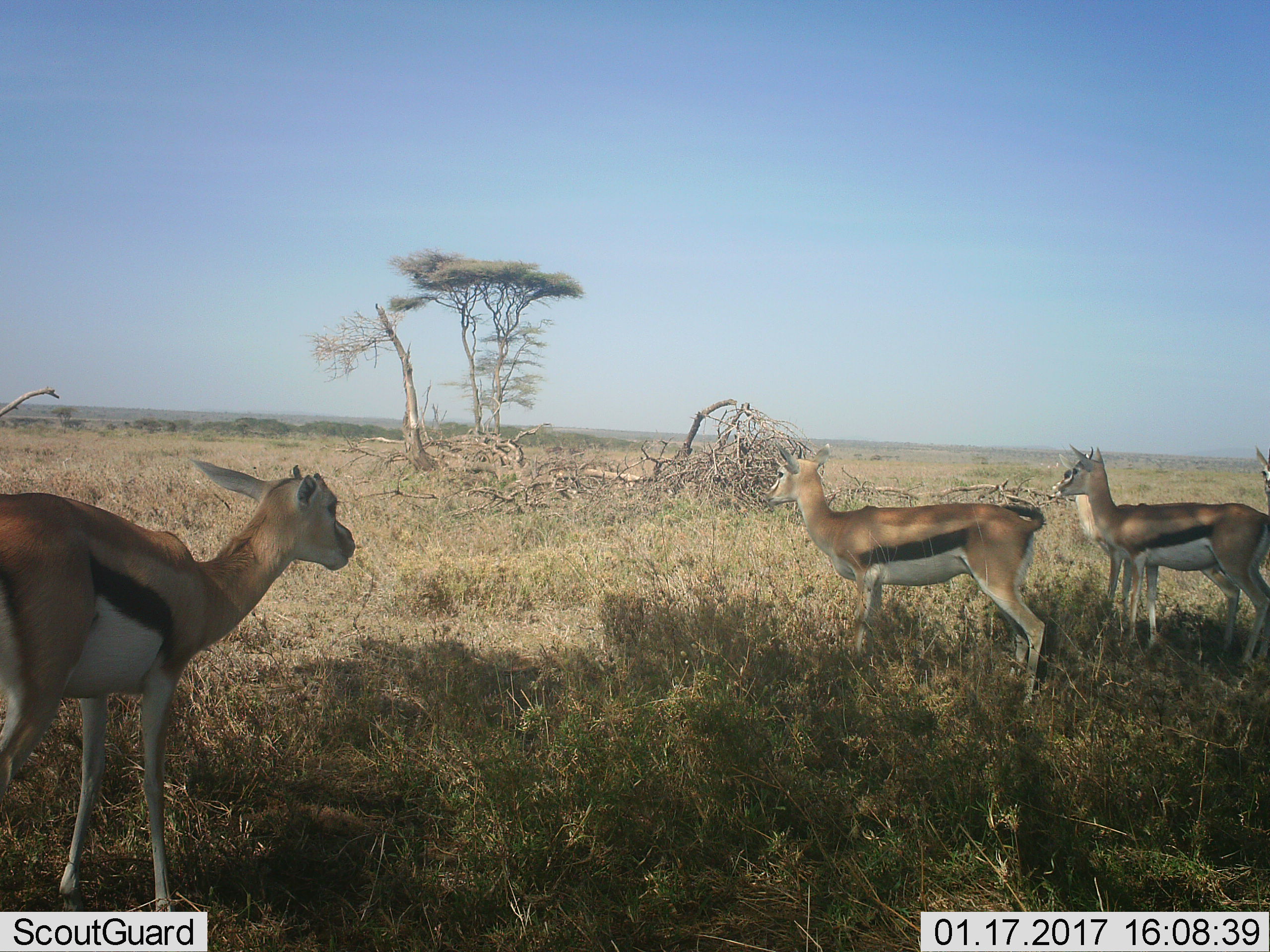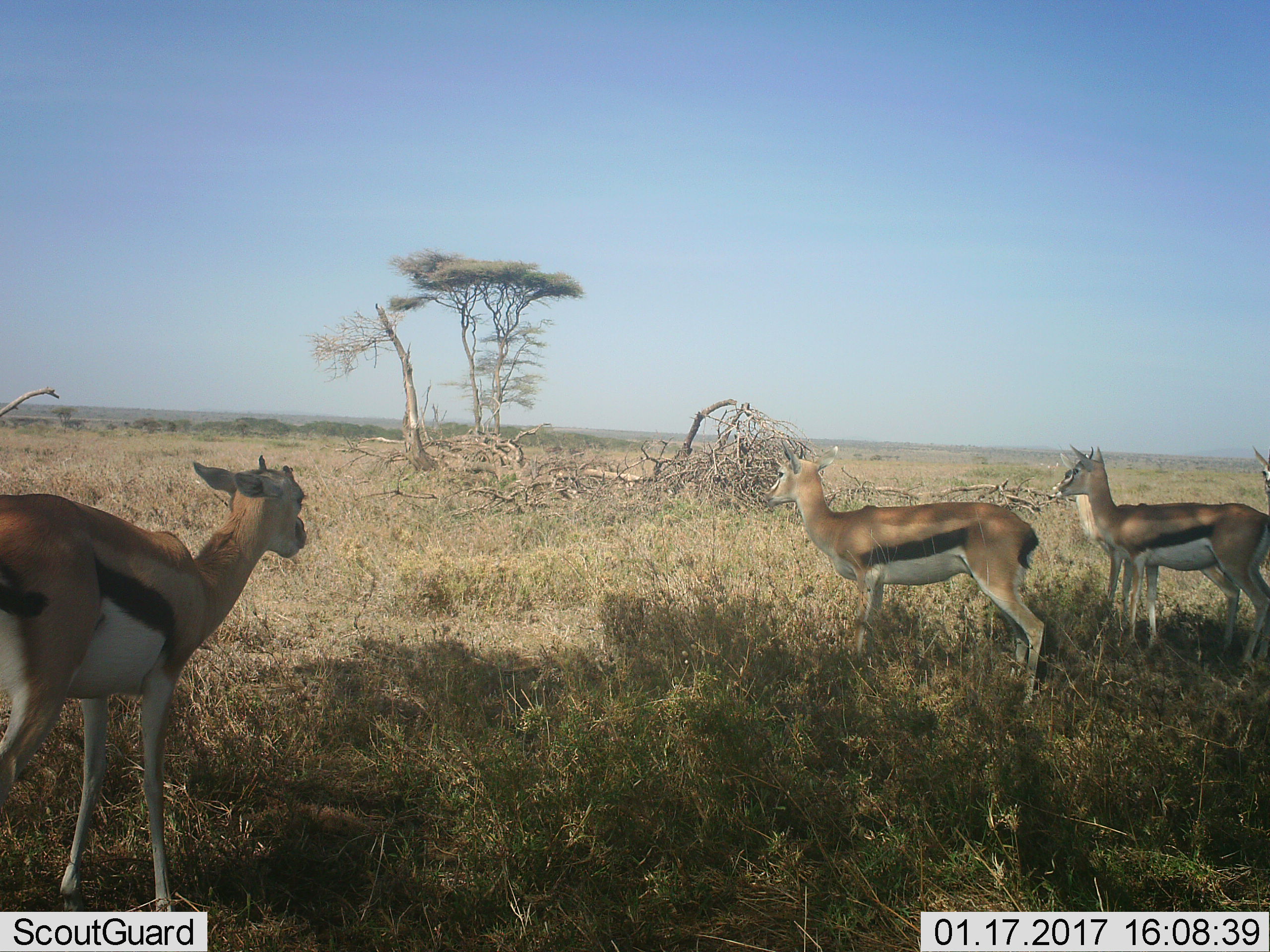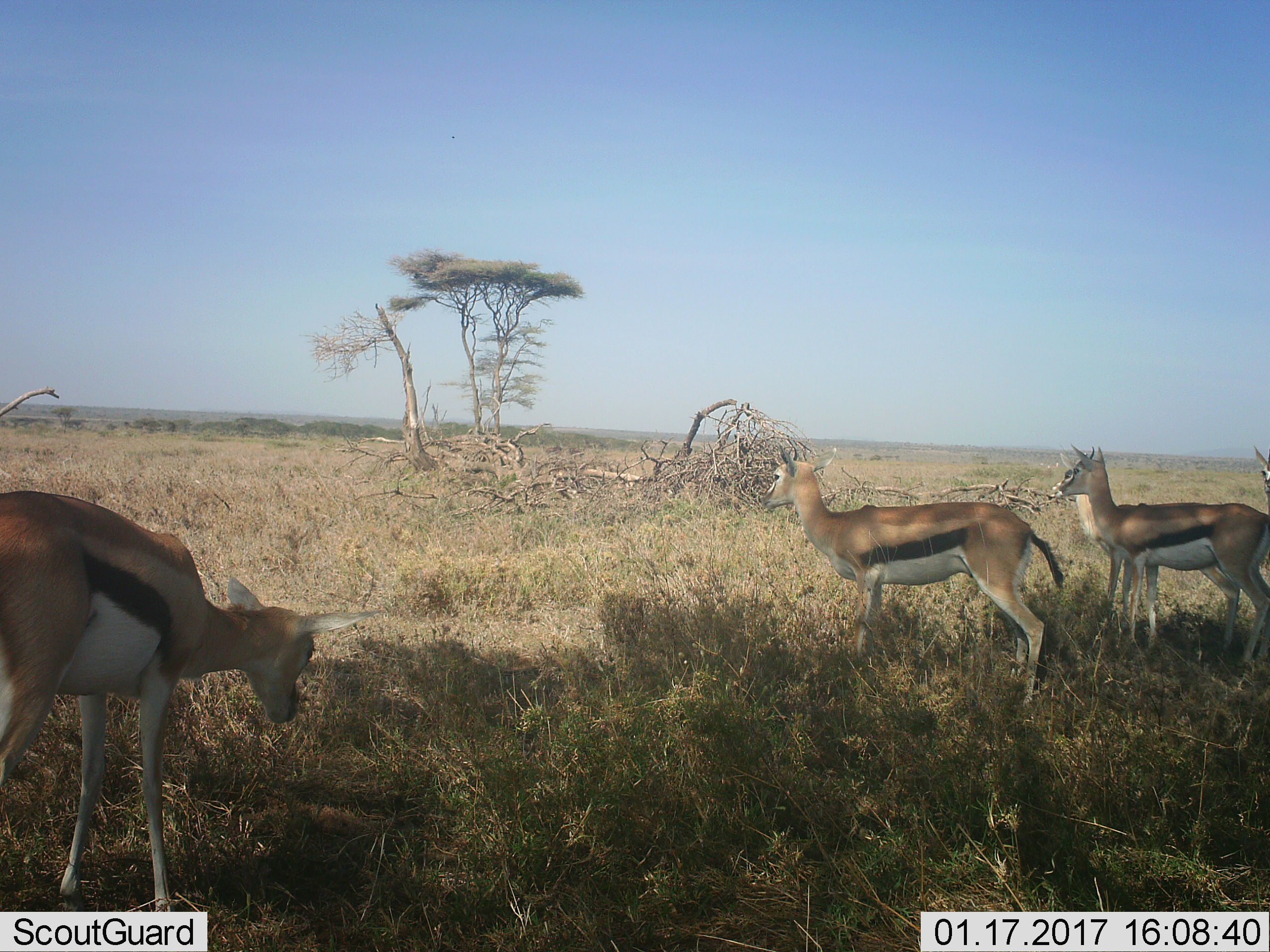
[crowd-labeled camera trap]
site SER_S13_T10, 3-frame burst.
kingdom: Animalia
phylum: Chordata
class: Mammalia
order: Artiodactyla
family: Bovidae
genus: Eudorcas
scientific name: Eudorcas thomsonii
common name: thomson's gazelle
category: gazellethomsons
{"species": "gazellethomsons (thomson's gazelle) (Eudorcas thomsonii)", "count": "5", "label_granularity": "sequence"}